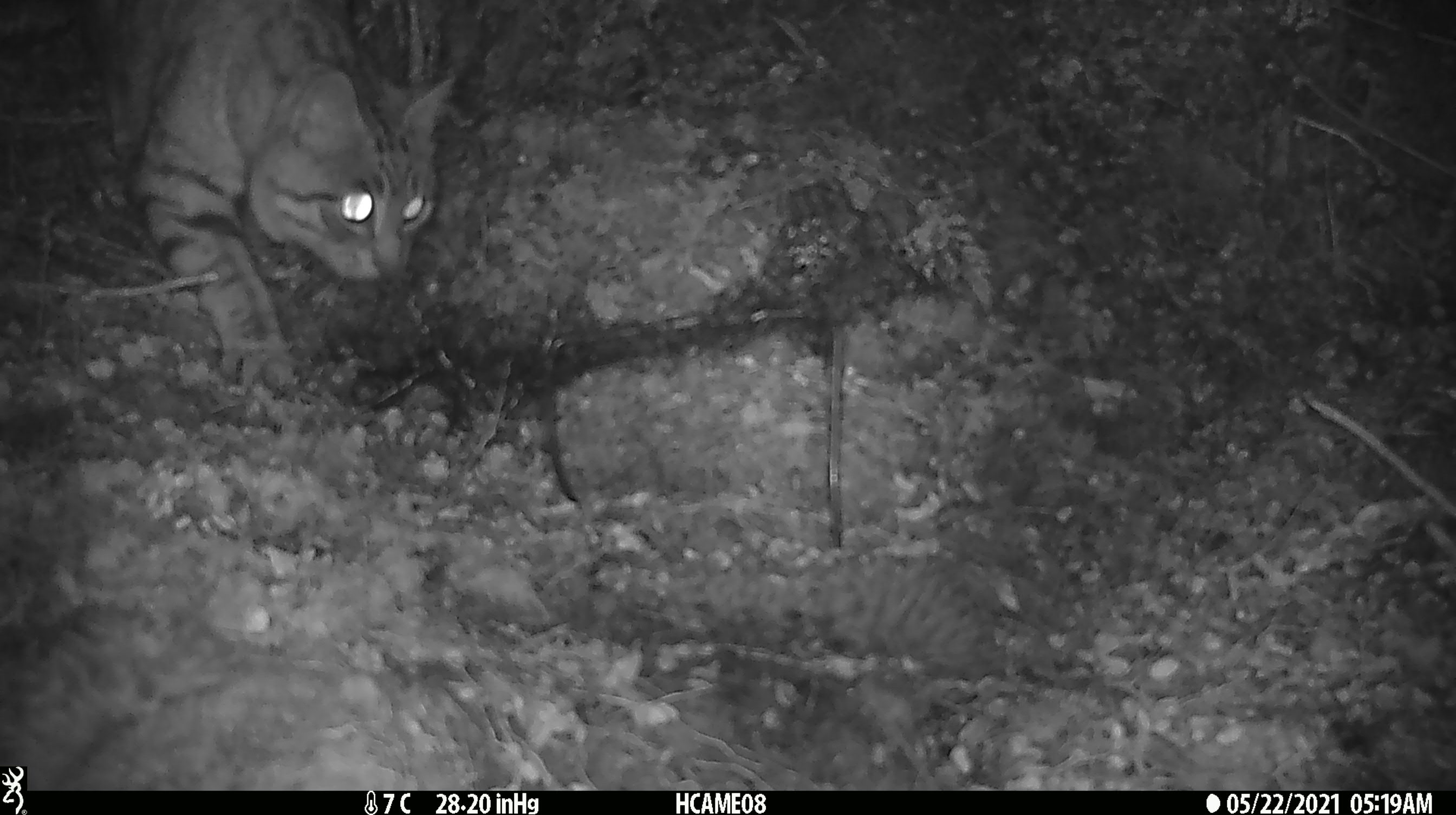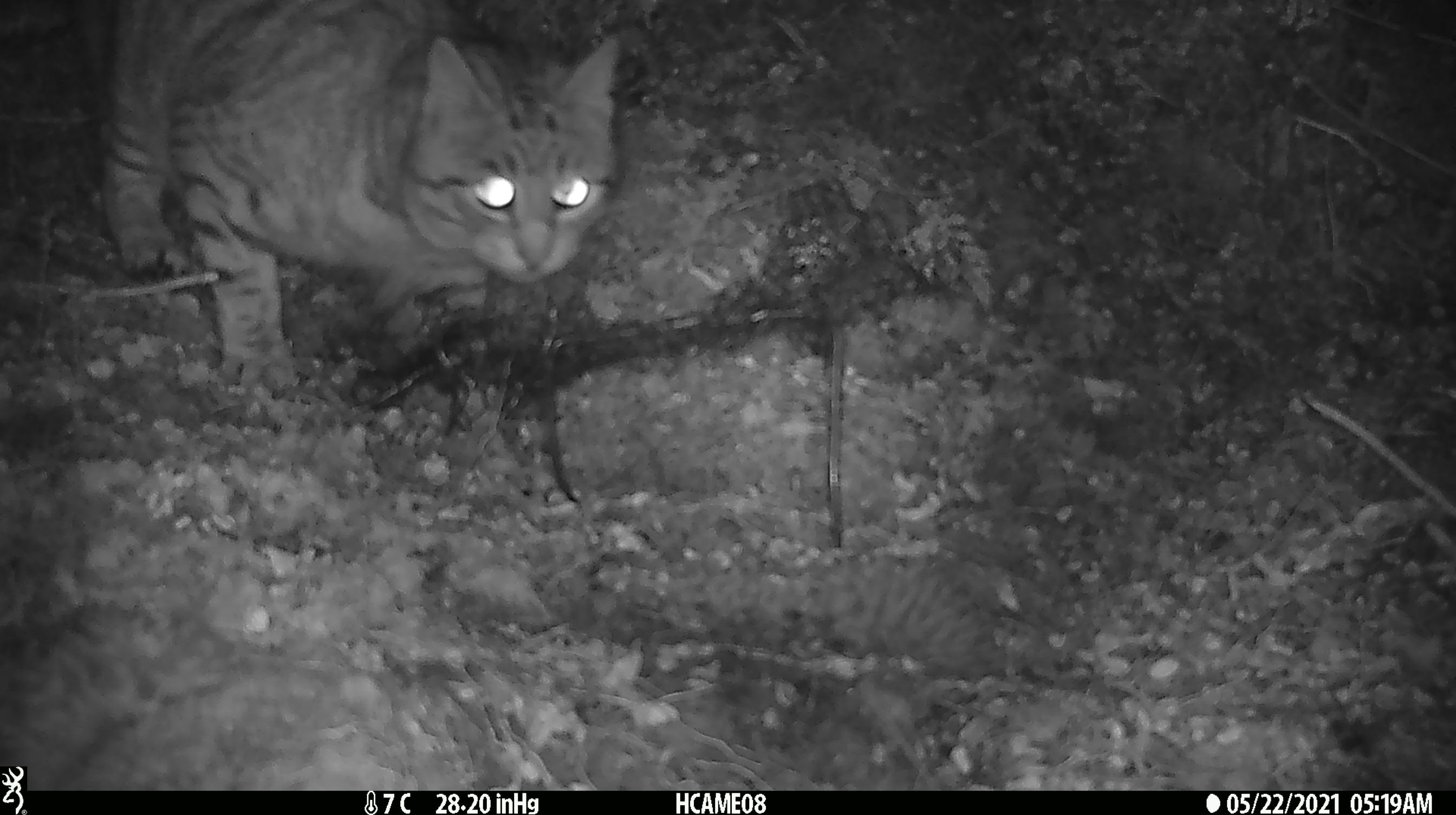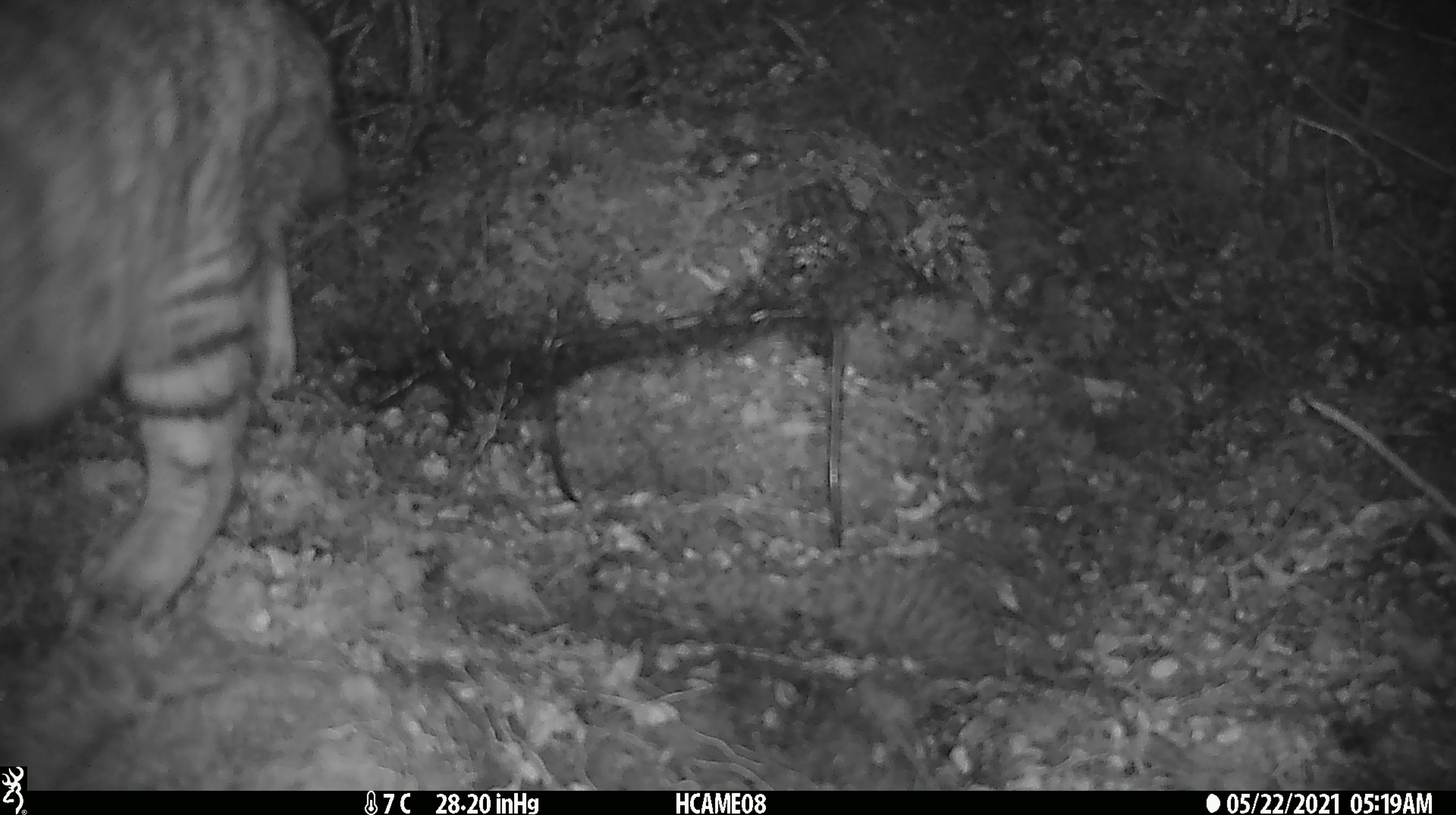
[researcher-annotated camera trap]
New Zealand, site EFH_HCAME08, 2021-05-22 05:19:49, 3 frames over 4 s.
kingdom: Animalia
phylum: Chordata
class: Mammalia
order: Carnivora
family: Felidae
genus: Felis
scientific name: Felis catus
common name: domestic cat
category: cat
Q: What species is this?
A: Cat (domestic cat) (Felis catus).